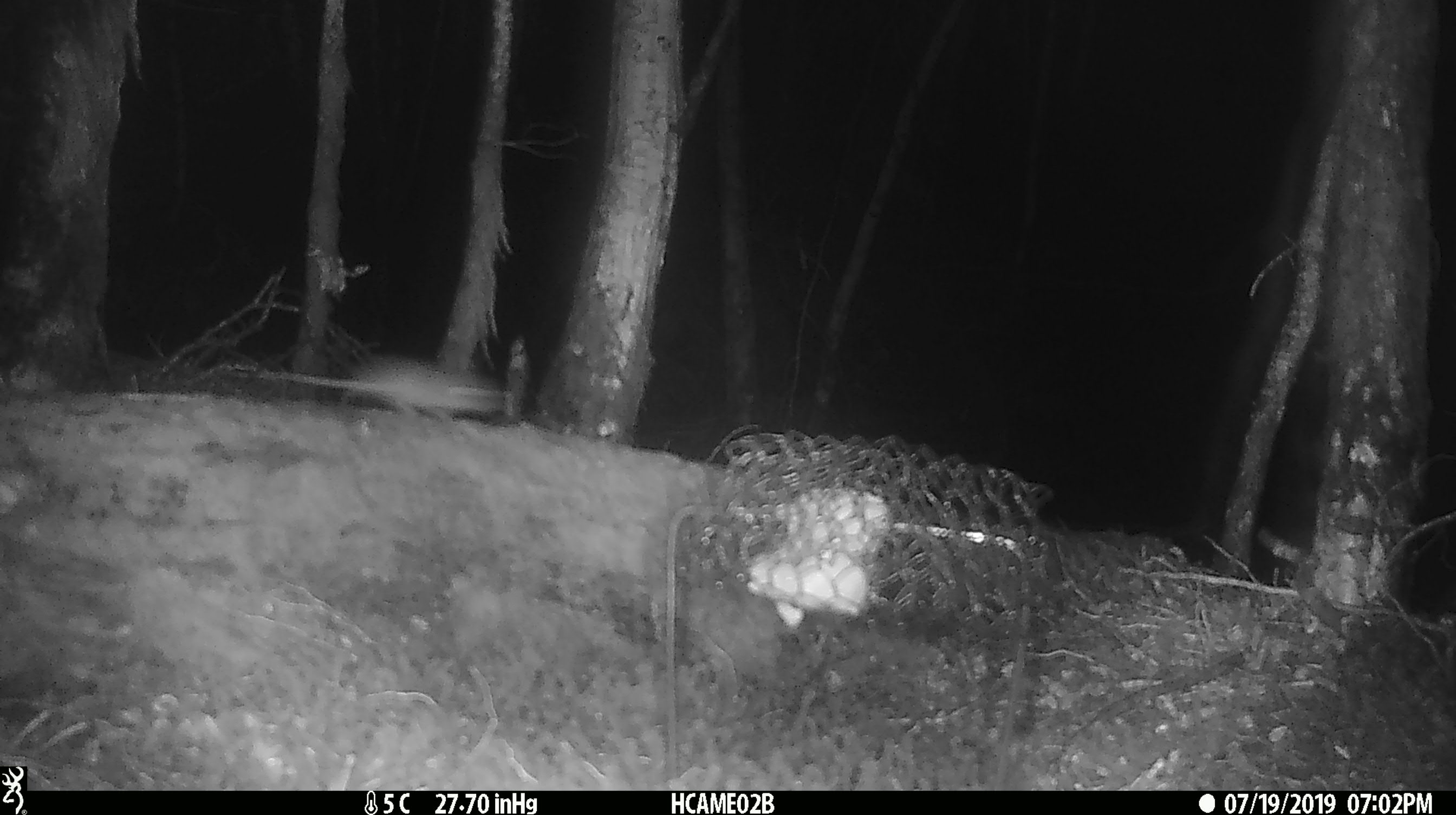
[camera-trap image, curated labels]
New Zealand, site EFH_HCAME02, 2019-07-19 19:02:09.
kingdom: Animalia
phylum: Chordata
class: Mammalia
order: Rodentia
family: Muridae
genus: Mus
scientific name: Mus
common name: mouse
Mouse (Mus).